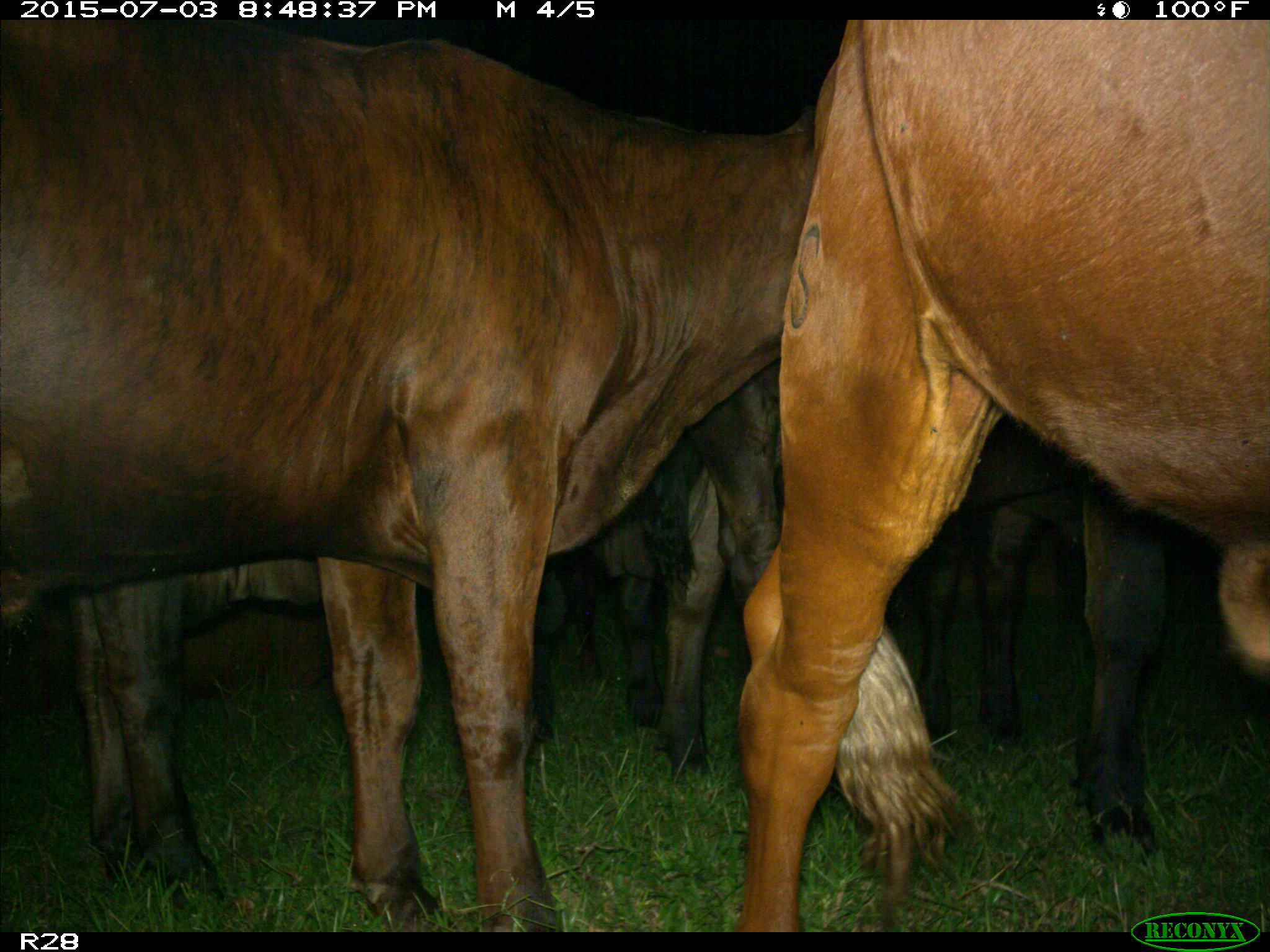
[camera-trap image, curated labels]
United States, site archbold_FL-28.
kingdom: Animalia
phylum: Chordata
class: Mammalia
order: Artiodactyla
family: Bovidae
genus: Bos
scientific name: Bos taurus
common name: domestic cow